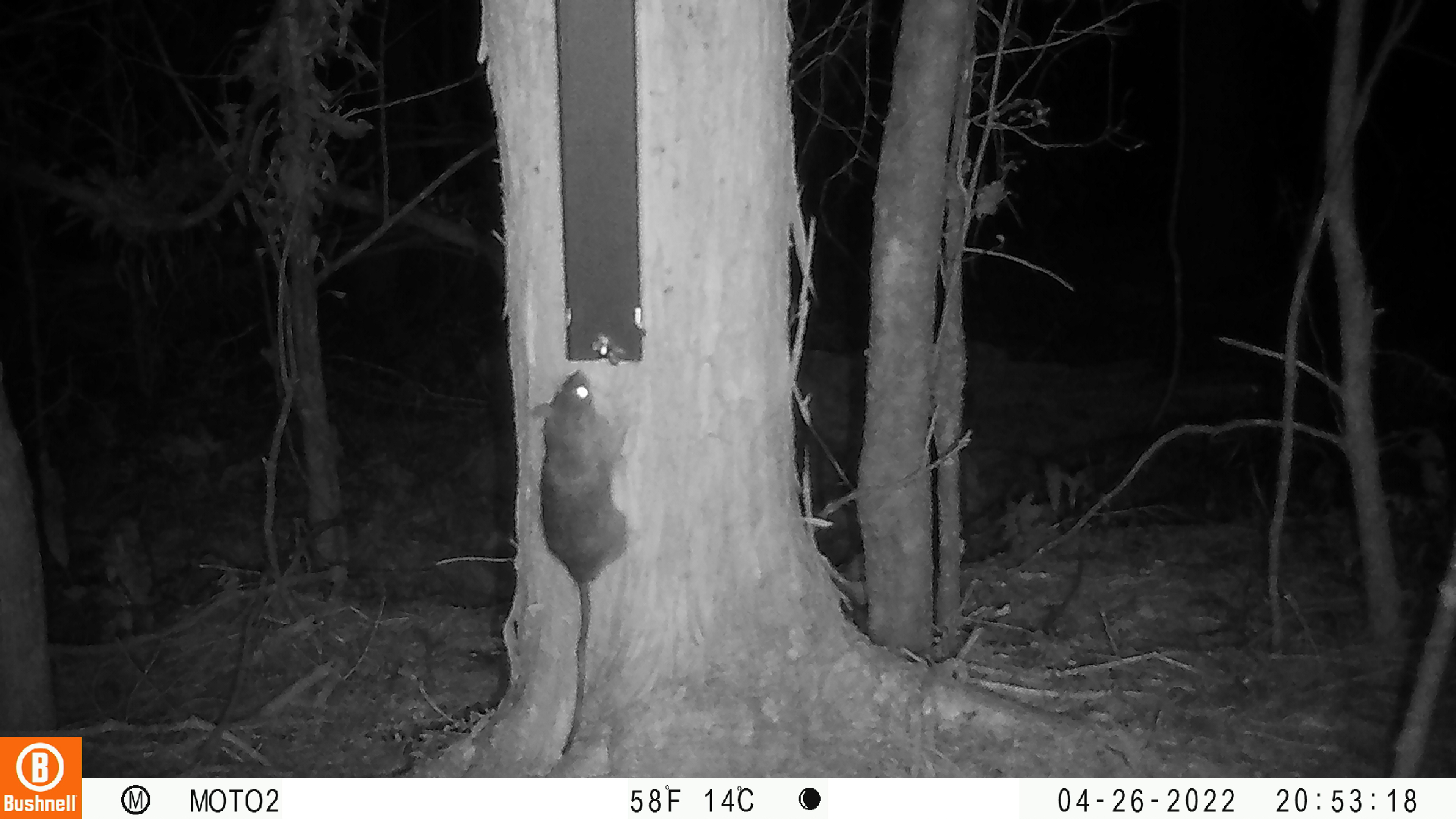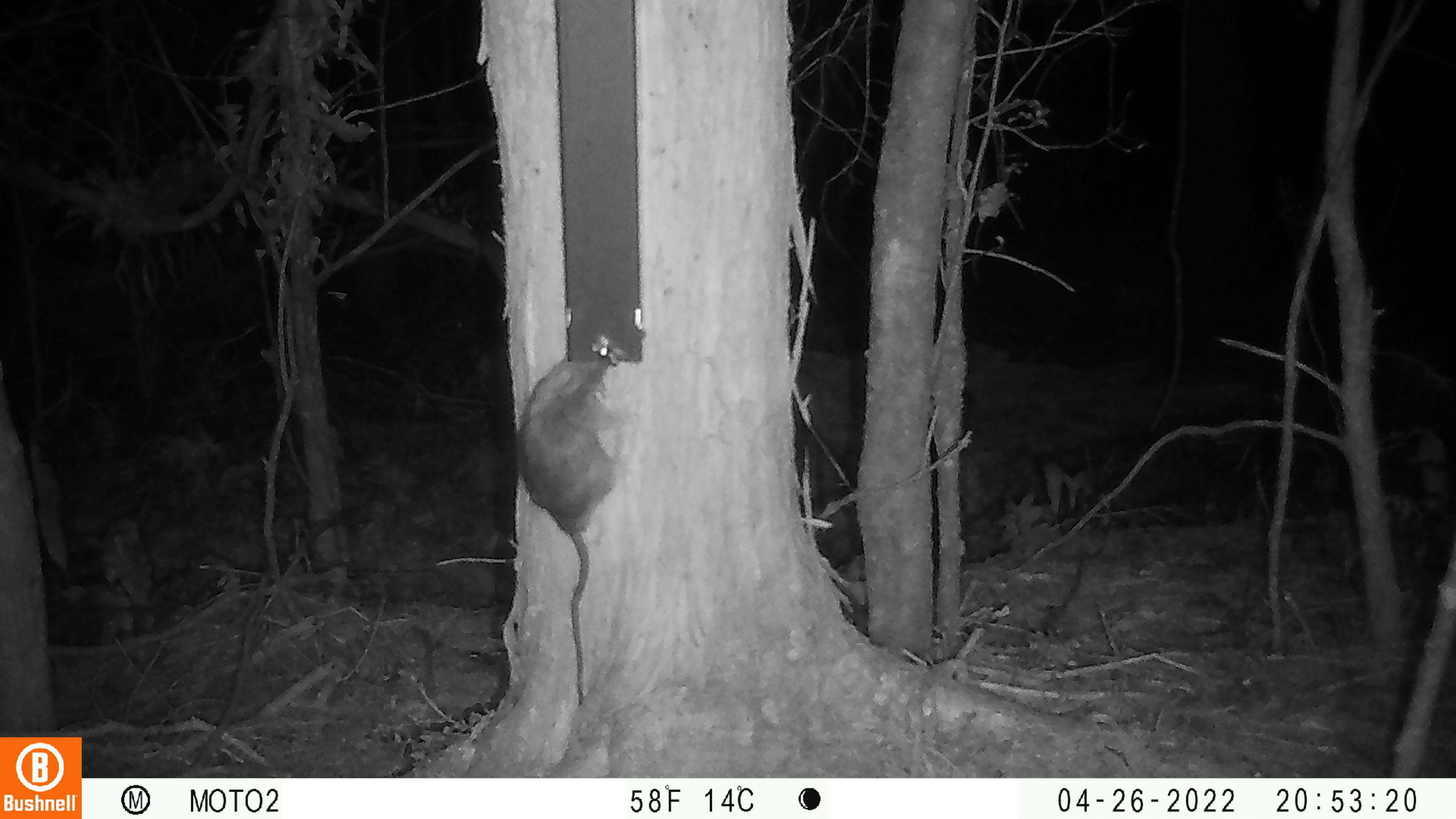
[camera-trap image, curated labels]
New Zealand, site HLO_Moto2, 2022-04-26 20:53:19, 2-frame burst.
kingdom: Animalia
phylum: Chordata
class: Mammalia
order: Rodentia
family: Muridae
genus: Rattus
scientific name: Rattus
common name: rat